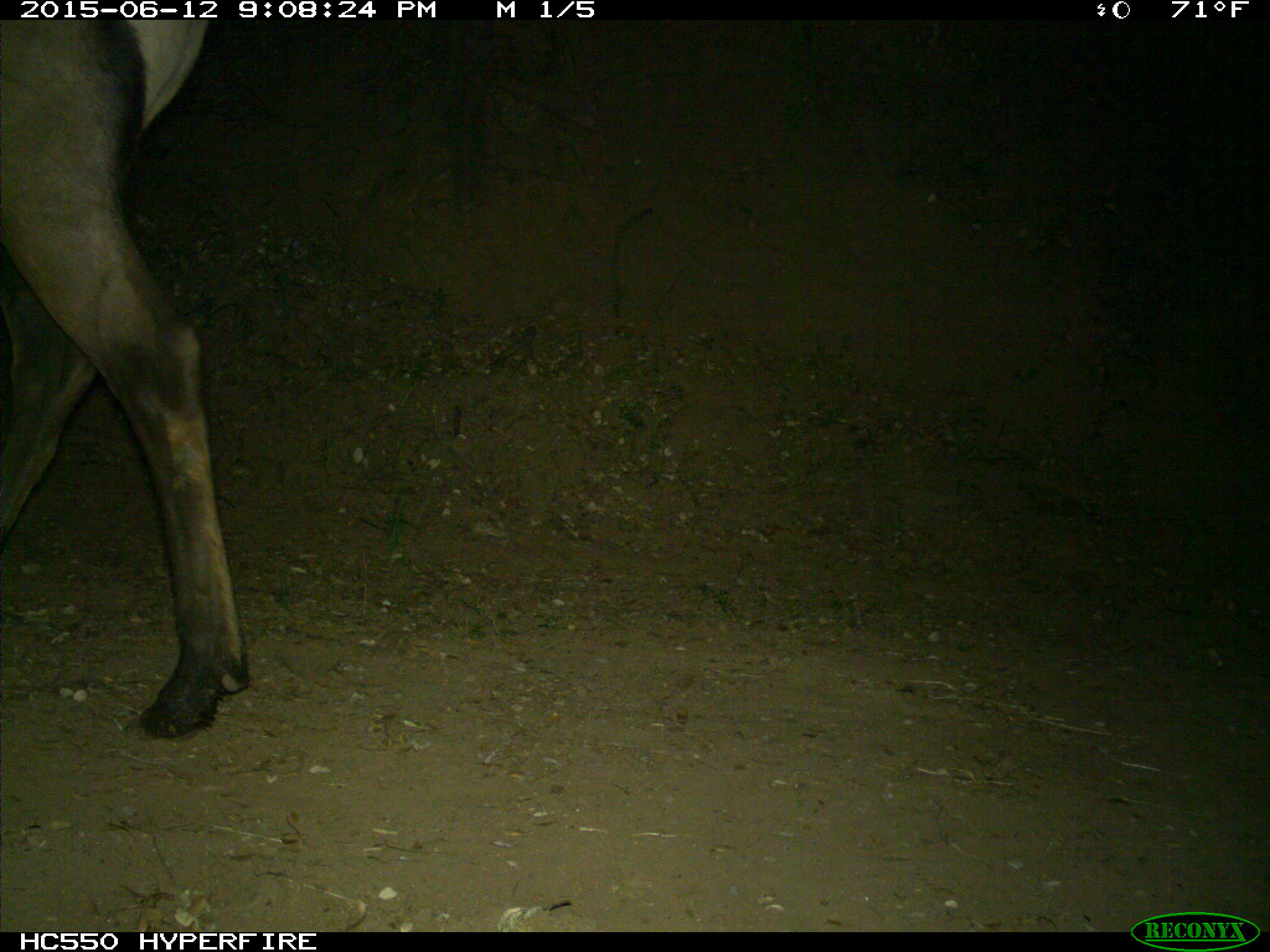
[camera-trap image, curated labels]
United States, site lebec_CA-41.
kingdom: Animalia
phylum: Chordata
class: Mammalia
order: Artiodactyla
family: Cervidae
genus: Cervus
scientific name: Cervus canadensis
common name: elk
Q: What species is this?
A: Cervus canadensis (elk).